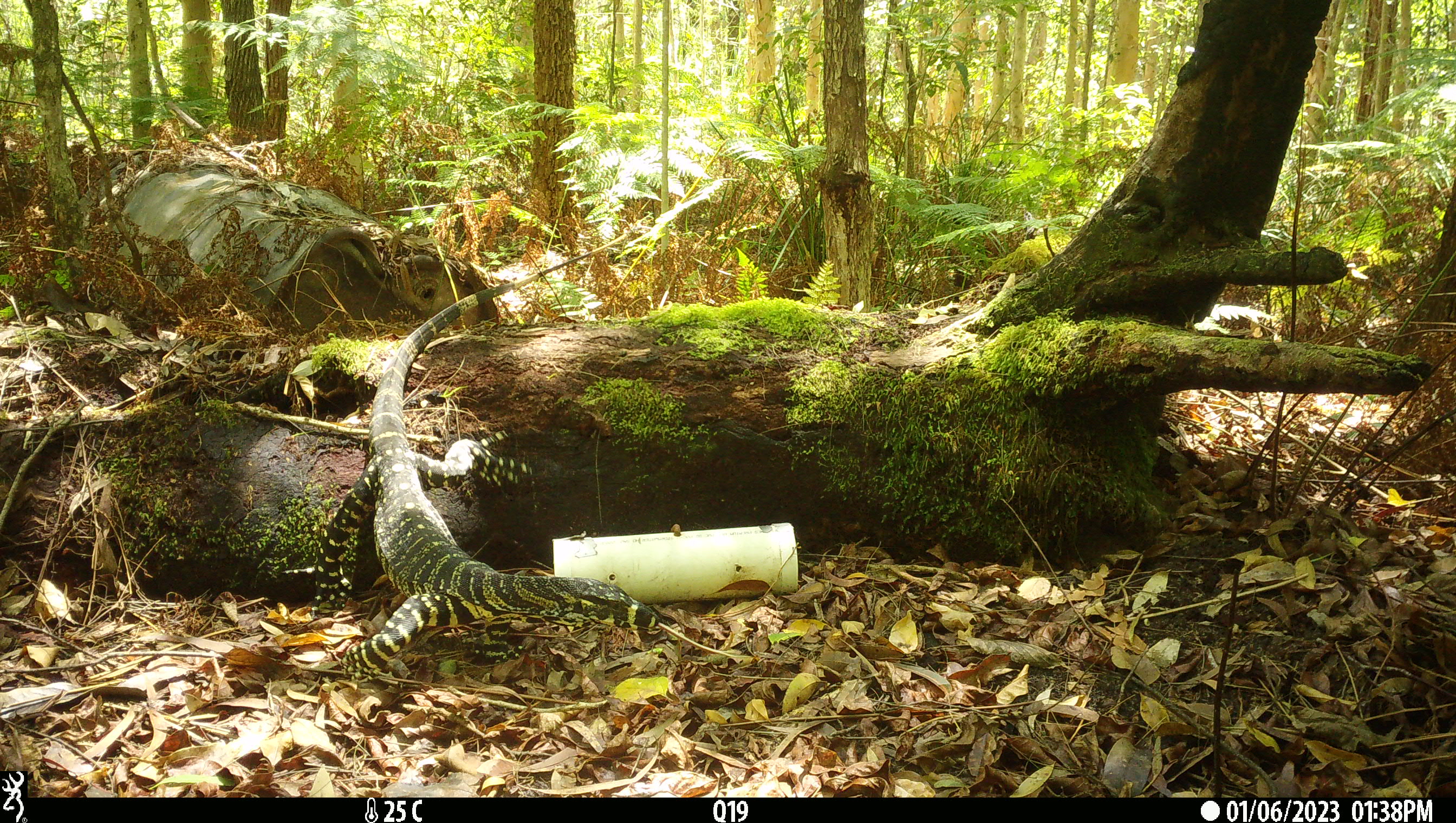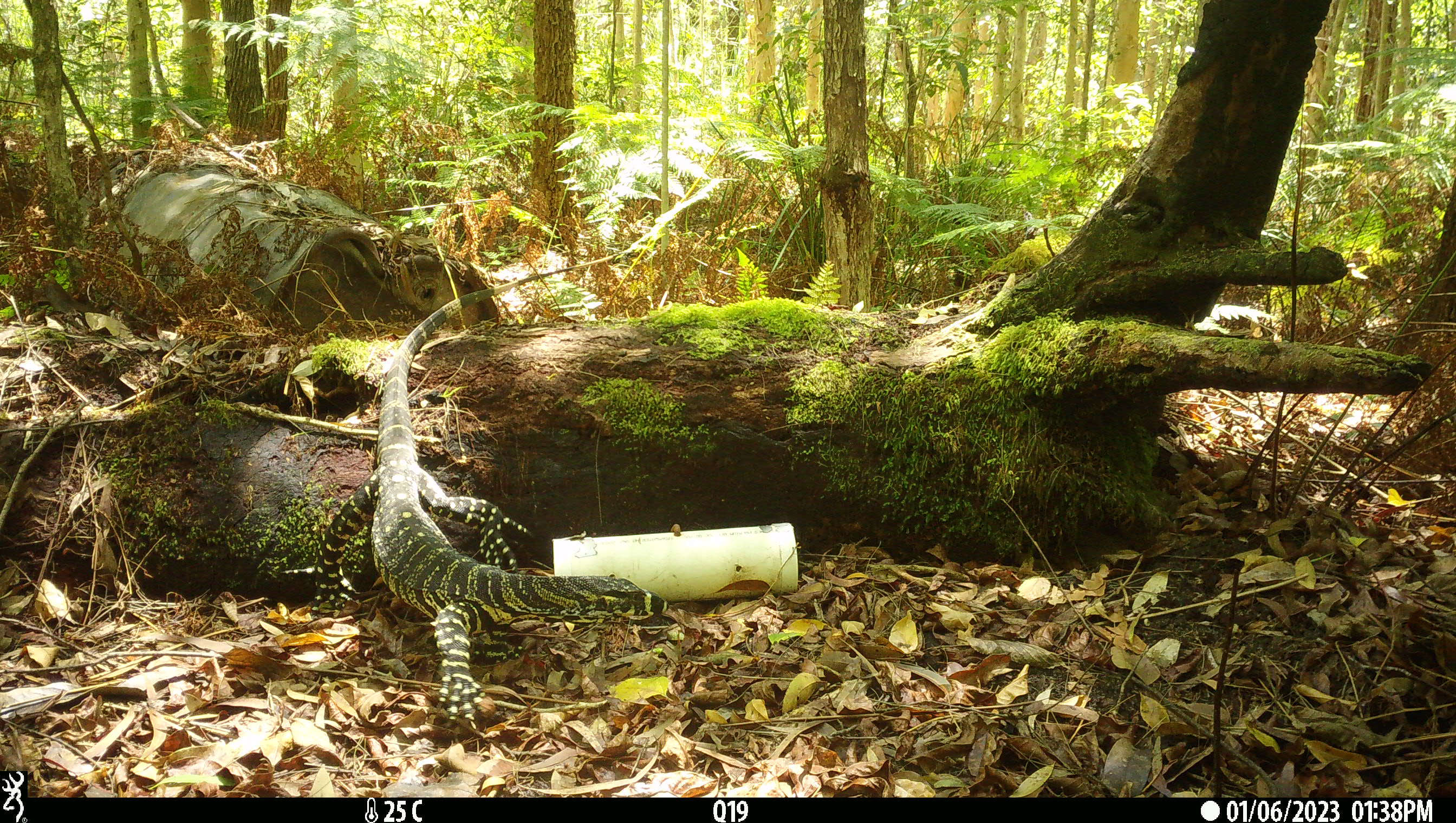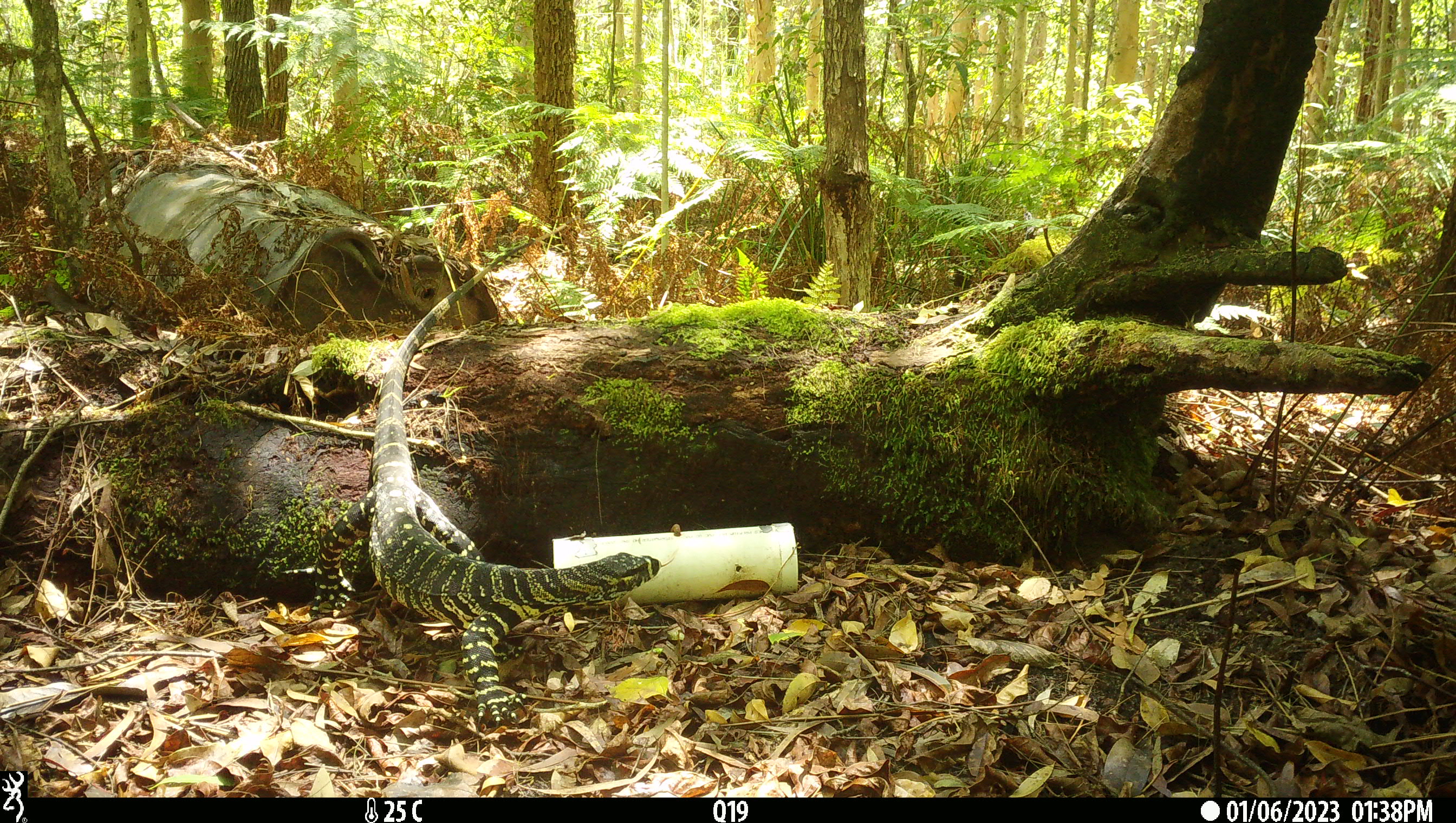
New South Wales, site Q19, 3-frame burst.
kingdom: Animalia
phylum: Chordata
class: Reptilia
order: Squamata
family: Varanidae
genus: Varanus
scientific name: Varanus varius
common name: lace monitor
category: goanna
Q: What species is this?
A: Goanna (lace monitor) (Varanus varius).